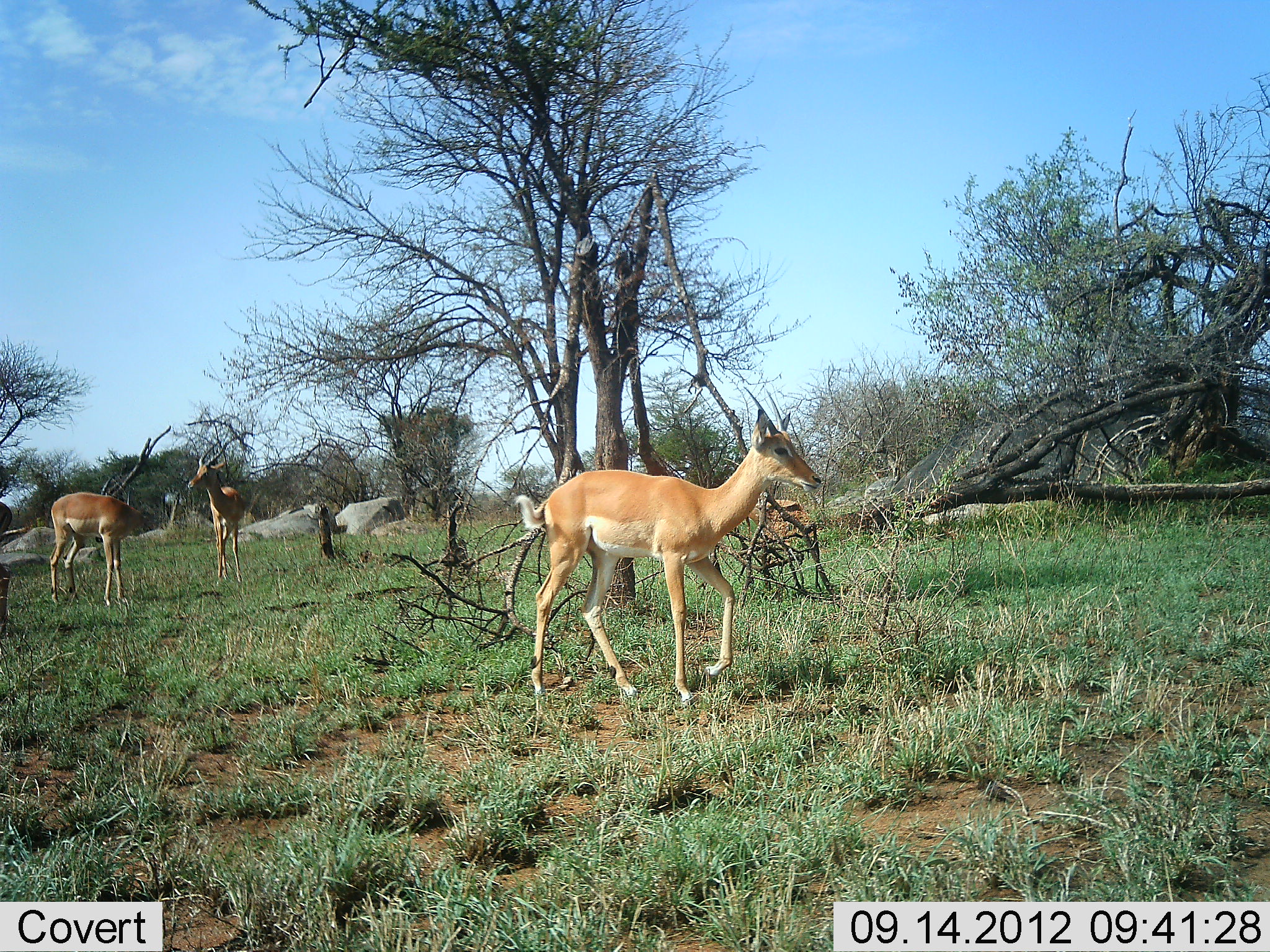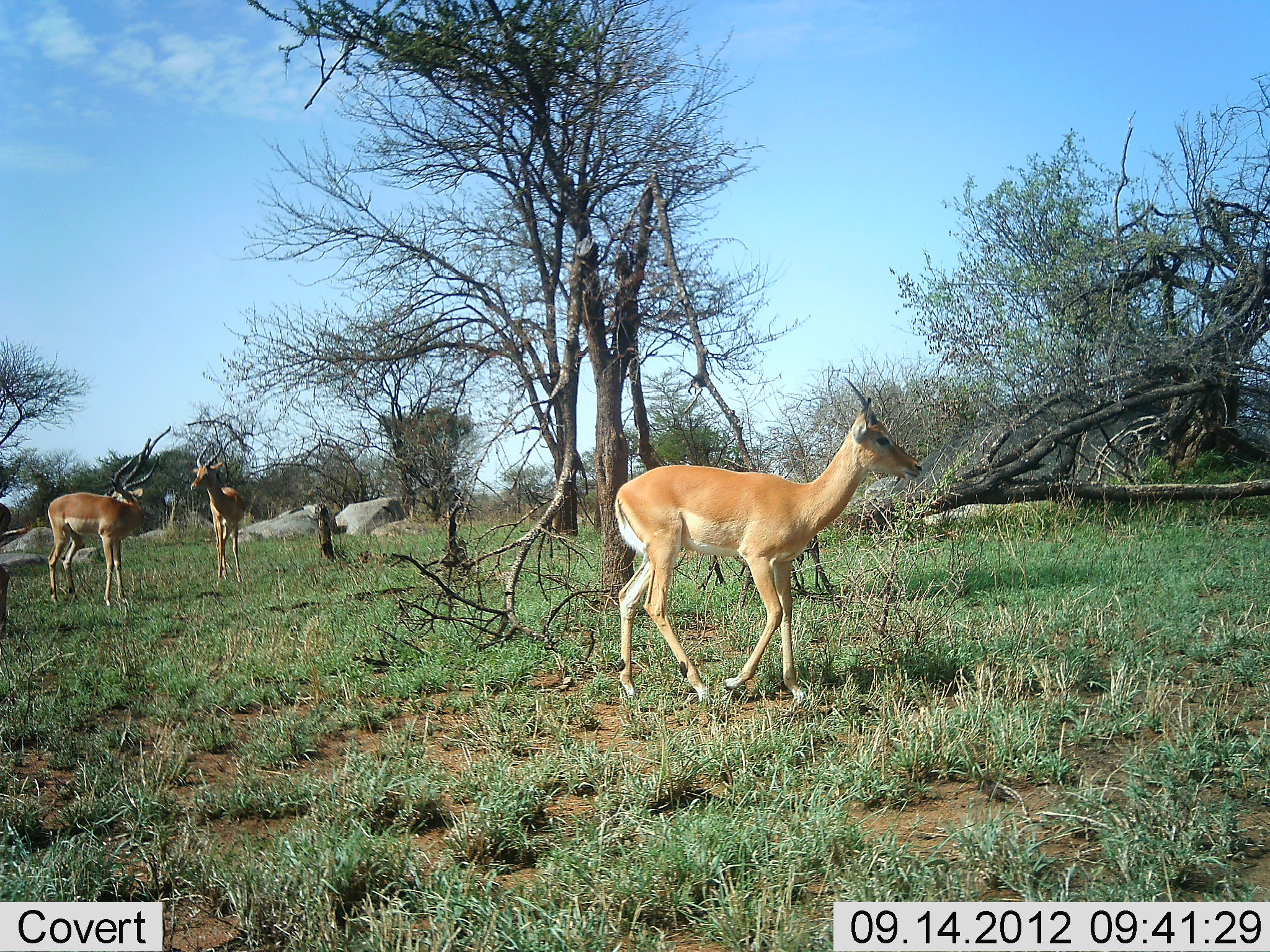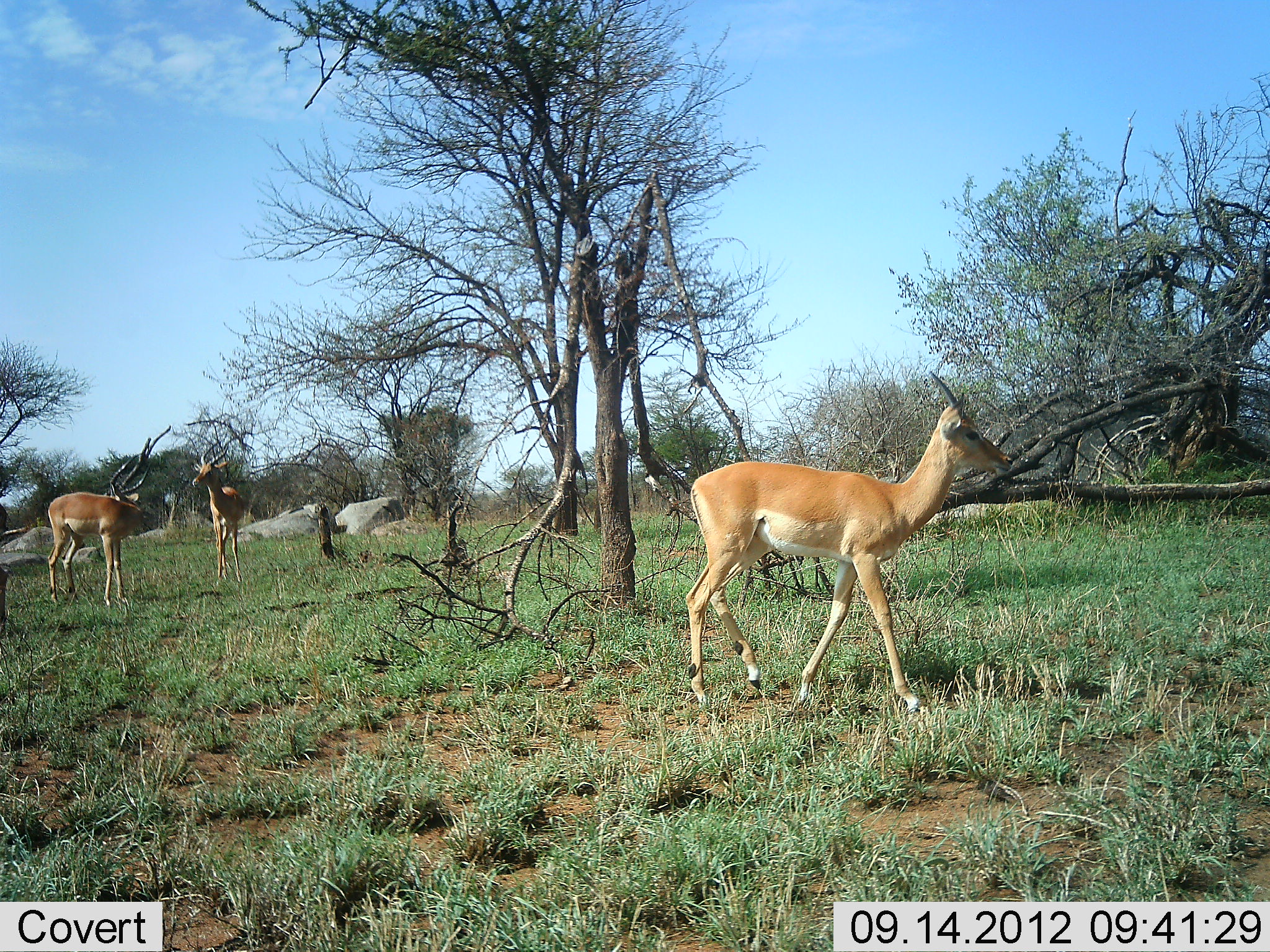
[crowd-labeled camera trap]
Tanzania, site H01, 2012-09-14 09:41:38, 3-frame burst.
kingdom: Animalia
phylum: Chordata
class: Mammalia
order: Artiodactyla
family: Bovidae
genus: Aepyceros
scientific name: Aepyceros melampus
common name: impala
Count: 3.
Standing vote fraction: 90%.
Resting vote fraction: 0%.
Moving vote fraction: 80%.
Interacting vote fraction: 0%.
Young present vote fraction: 10%.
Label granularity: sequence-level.